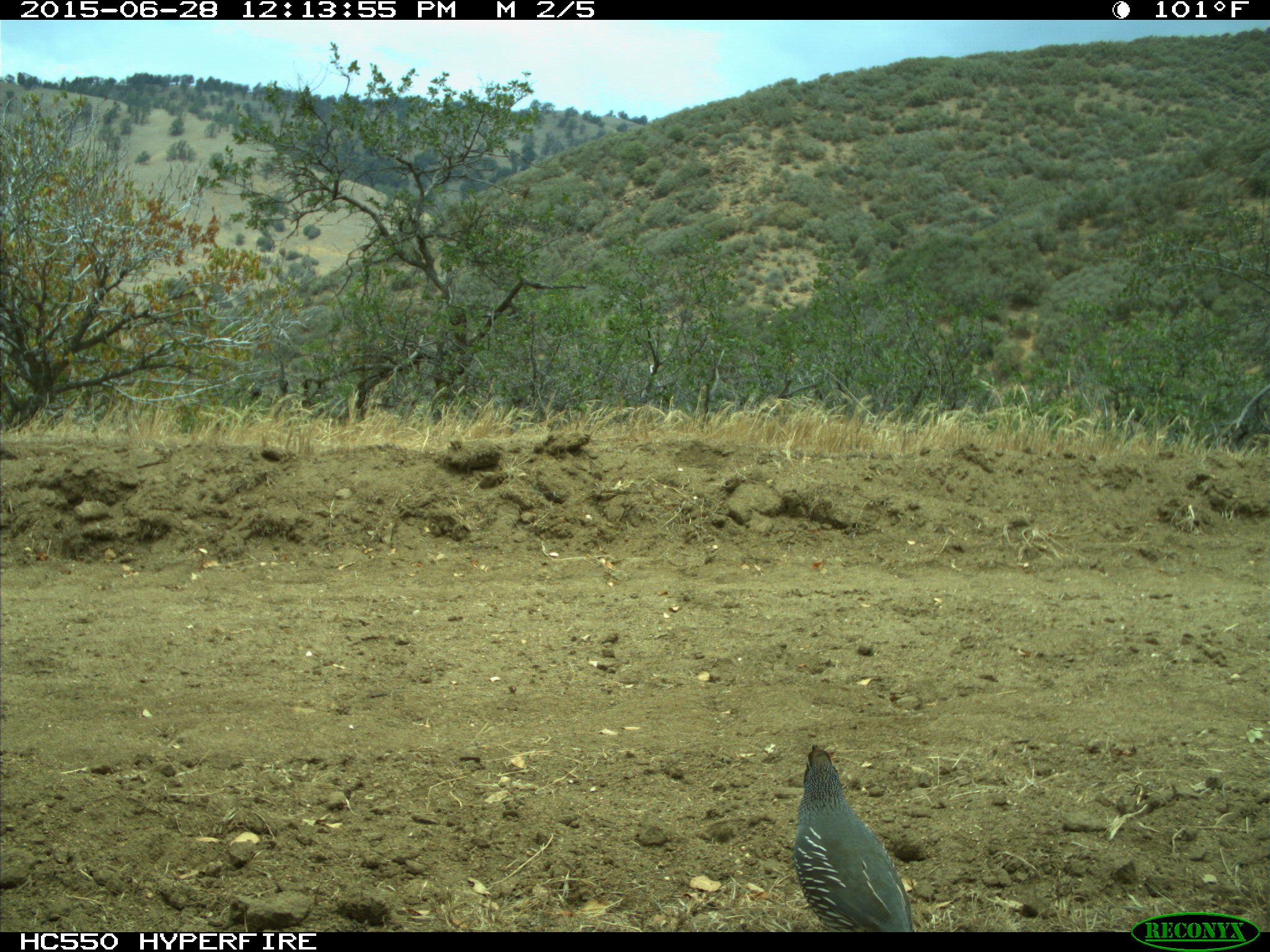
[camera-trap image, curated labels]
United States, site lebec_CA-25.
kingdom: Animalia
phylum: Chordata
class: Aves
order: Galliformes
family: Odontophoridae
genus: Callipepla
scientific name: Callipepla californica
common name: california quail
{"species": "Callipepla californica (california quail)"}